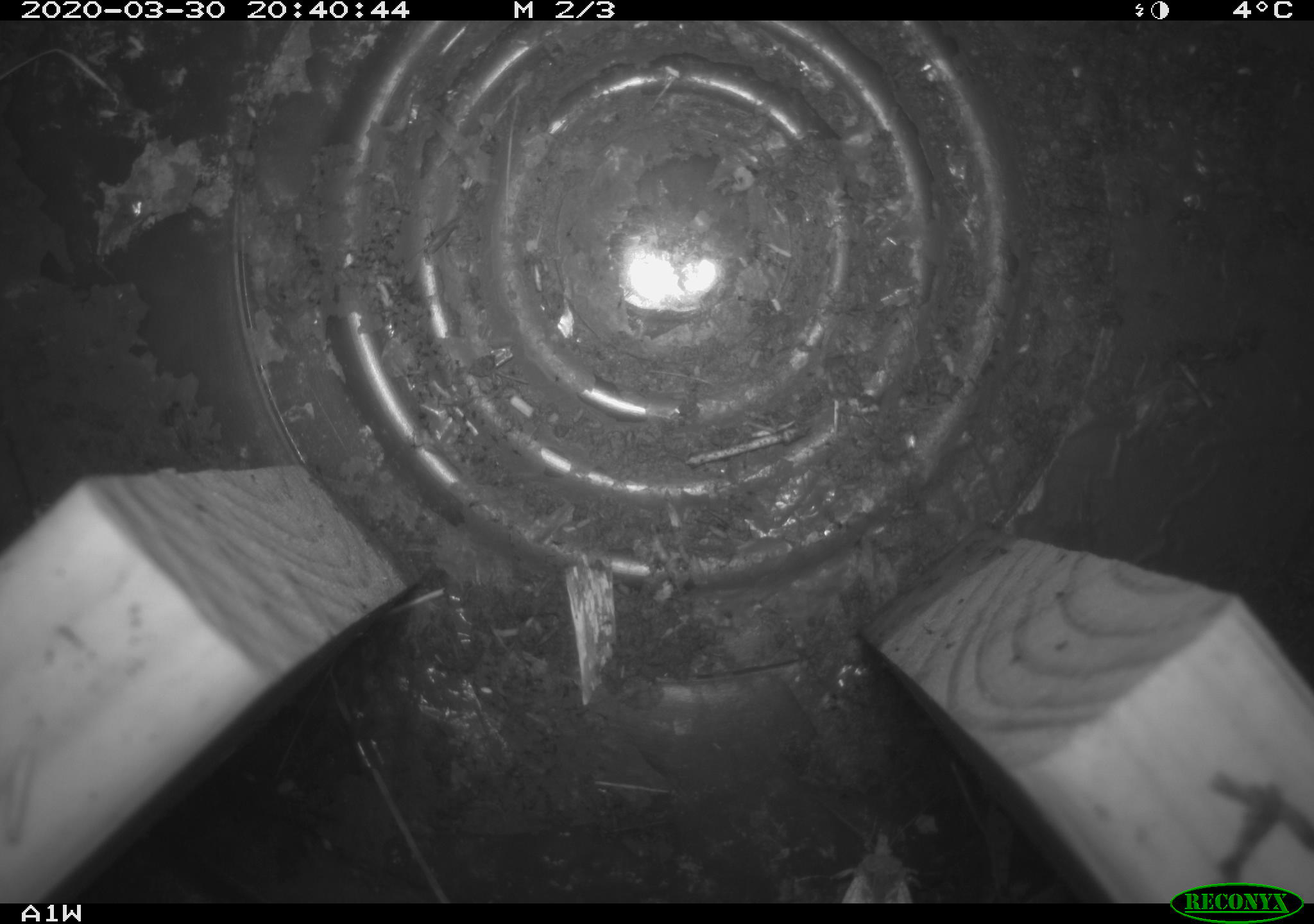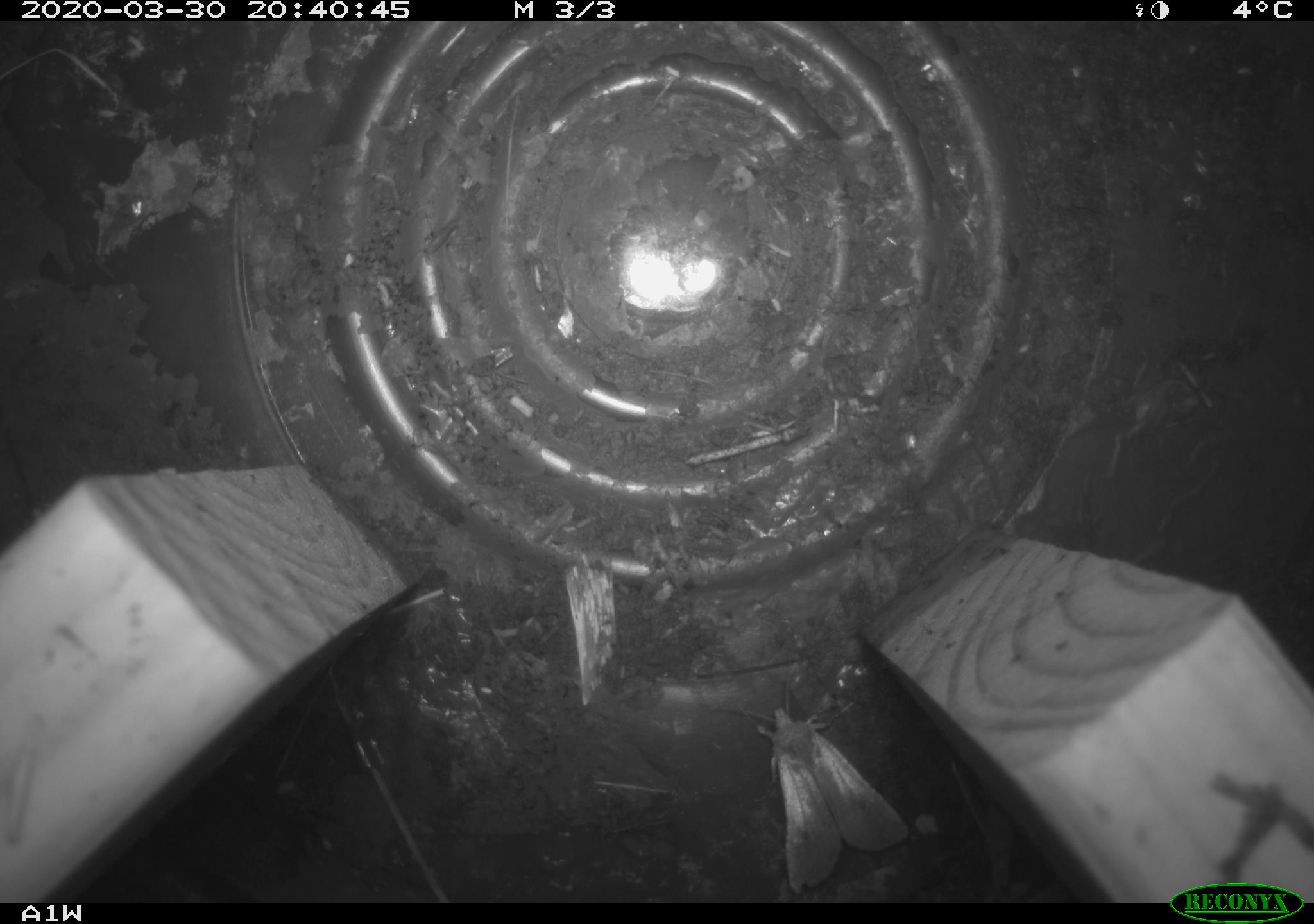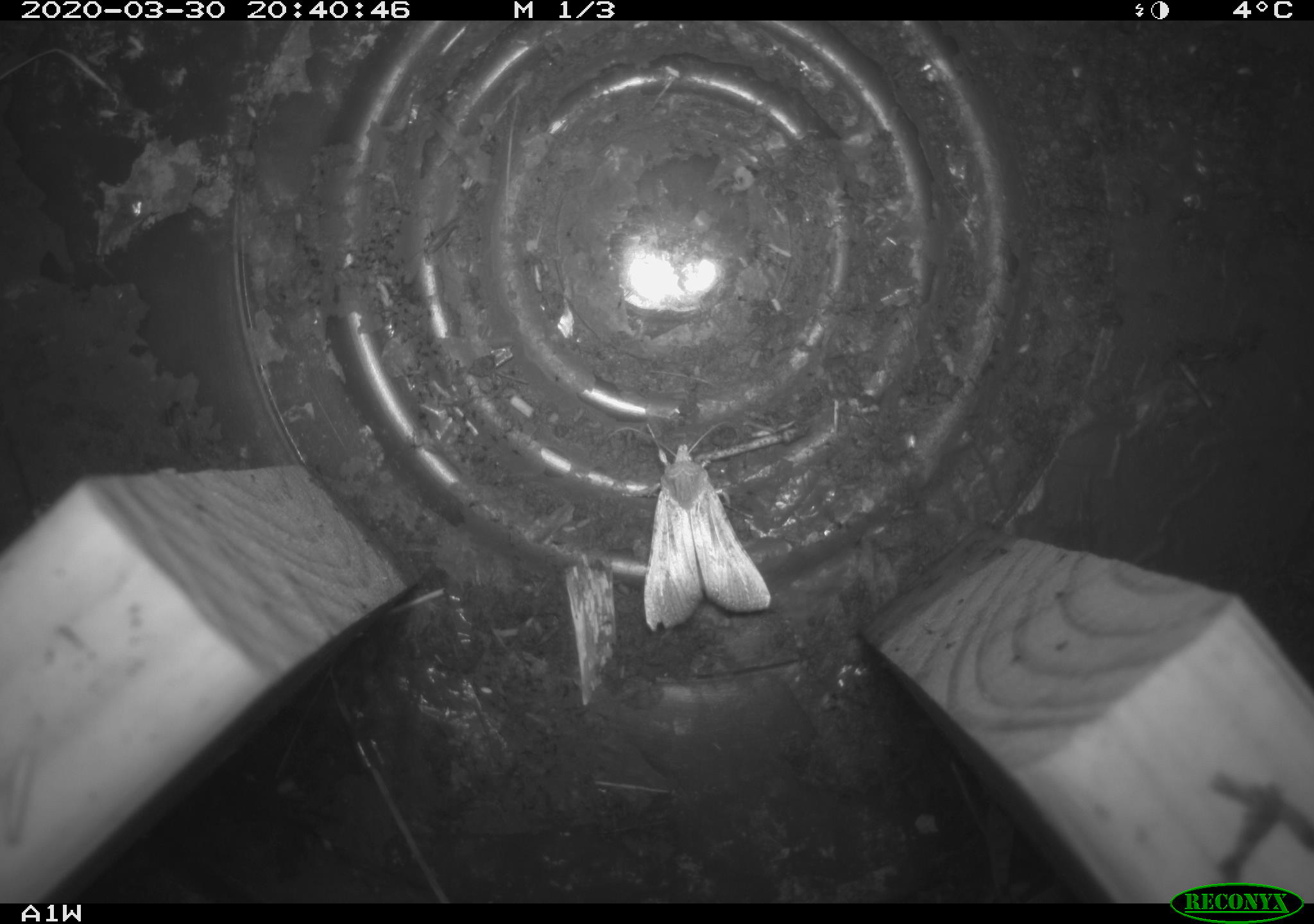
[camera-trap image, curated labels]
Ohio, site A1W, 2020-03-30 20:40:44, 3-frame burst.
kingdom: Animalia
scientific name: Animalia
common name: animal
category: invertebrate